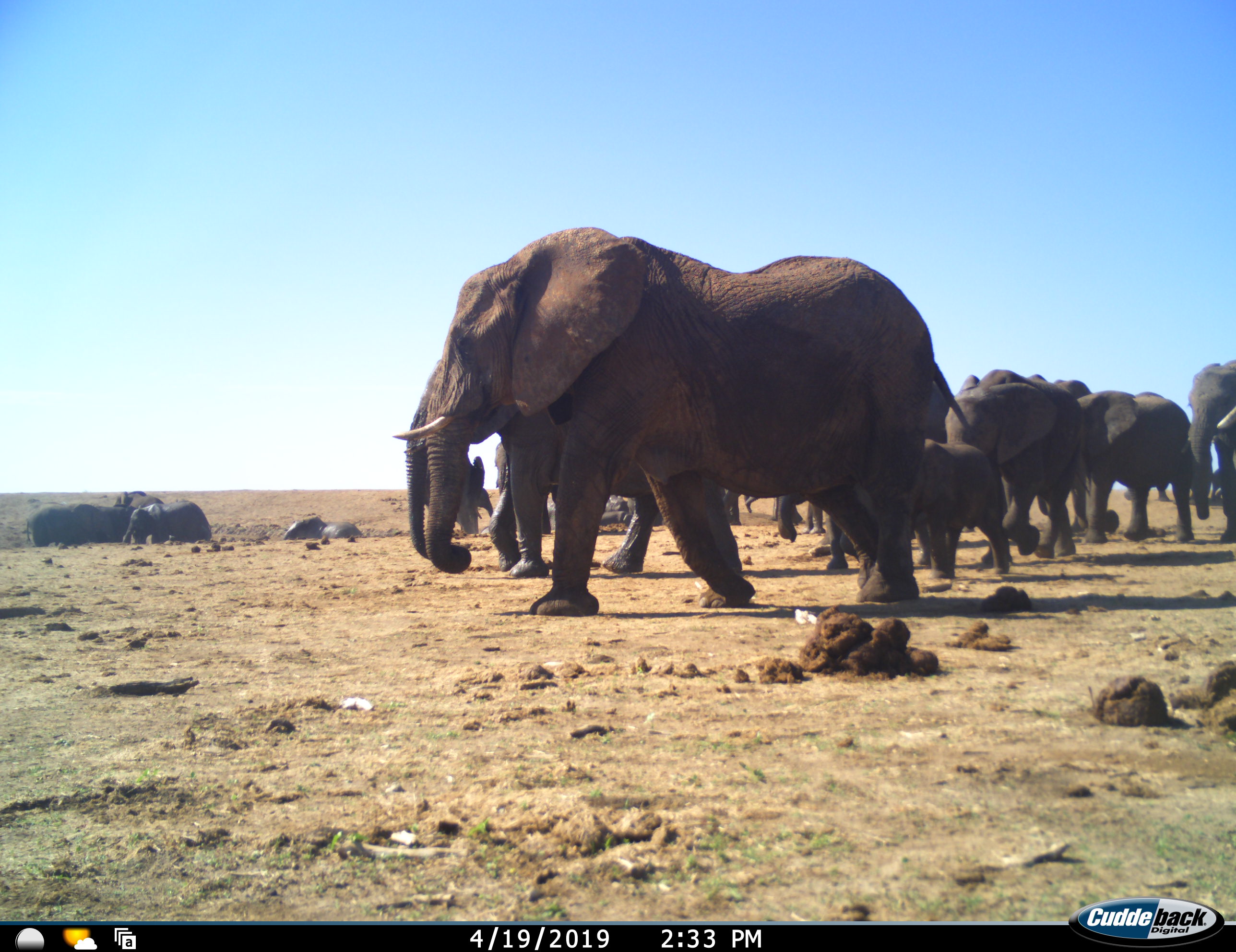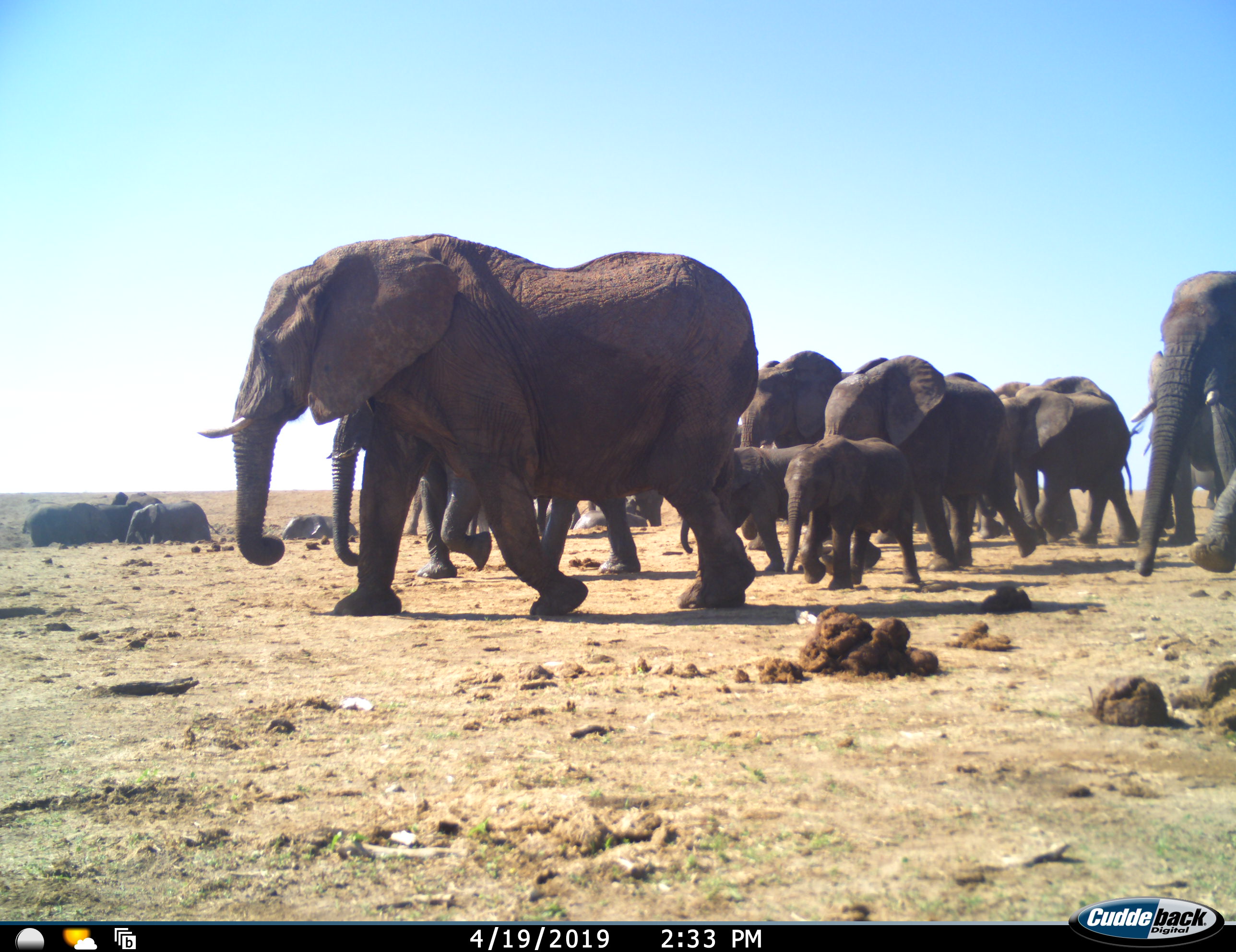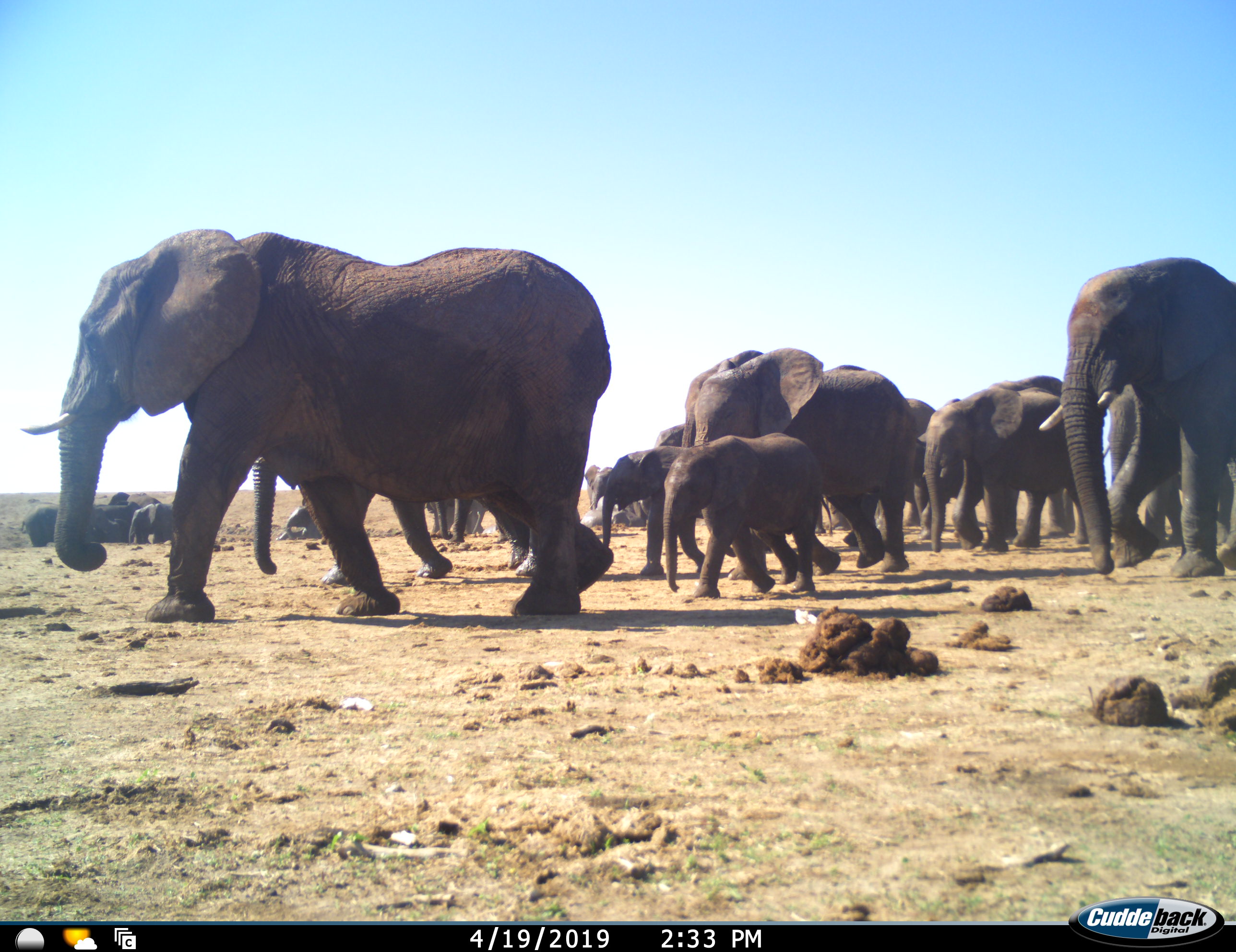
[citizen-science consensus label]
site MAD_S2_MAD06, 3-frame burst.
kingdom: Animalia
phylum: Chordata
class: Mammalia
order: Proboscidea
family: Elephantidae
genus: Loxodonta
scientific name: Loxodonta africana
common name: african bush elephant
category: elephant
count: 11-50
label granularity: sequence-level